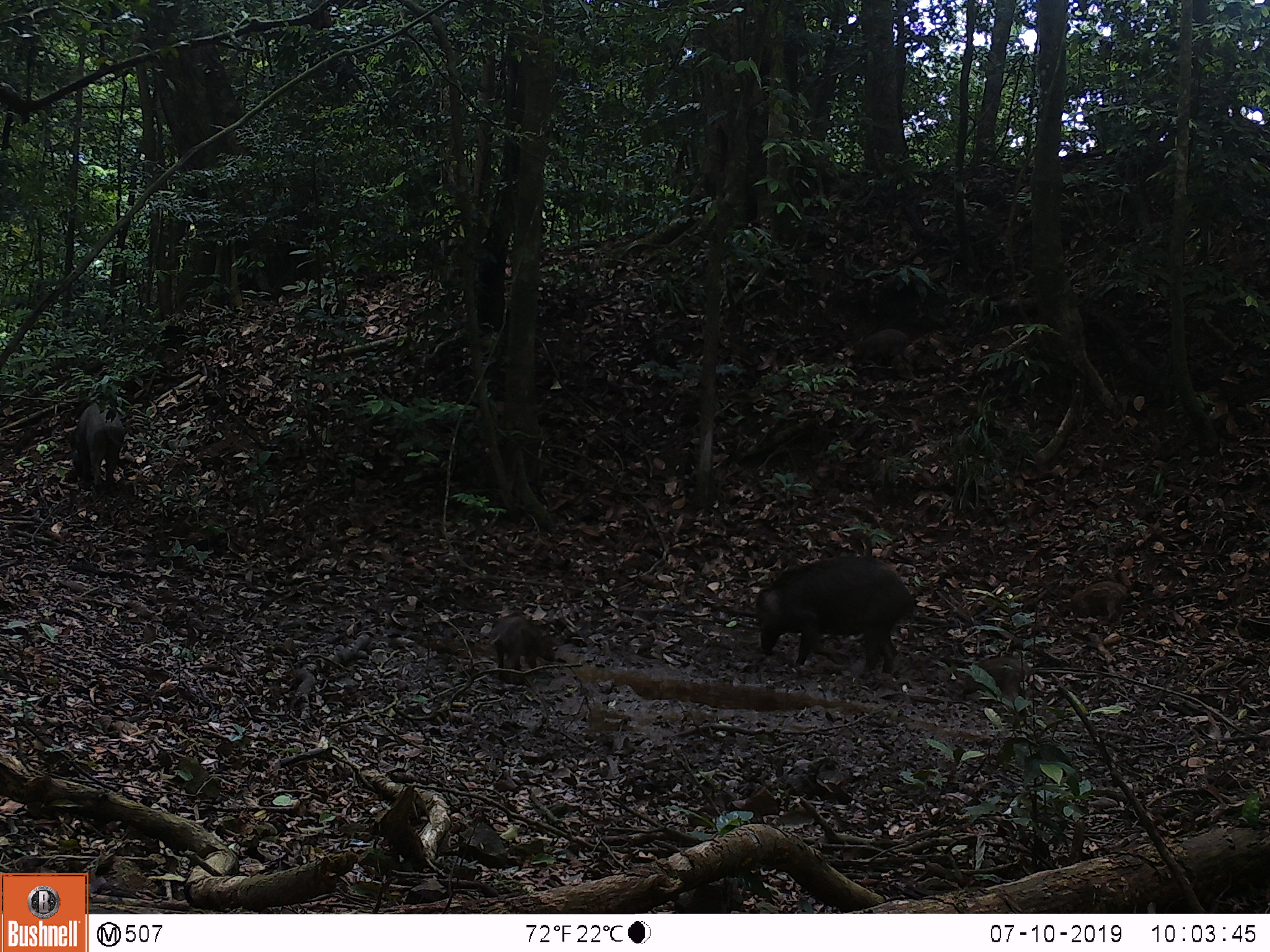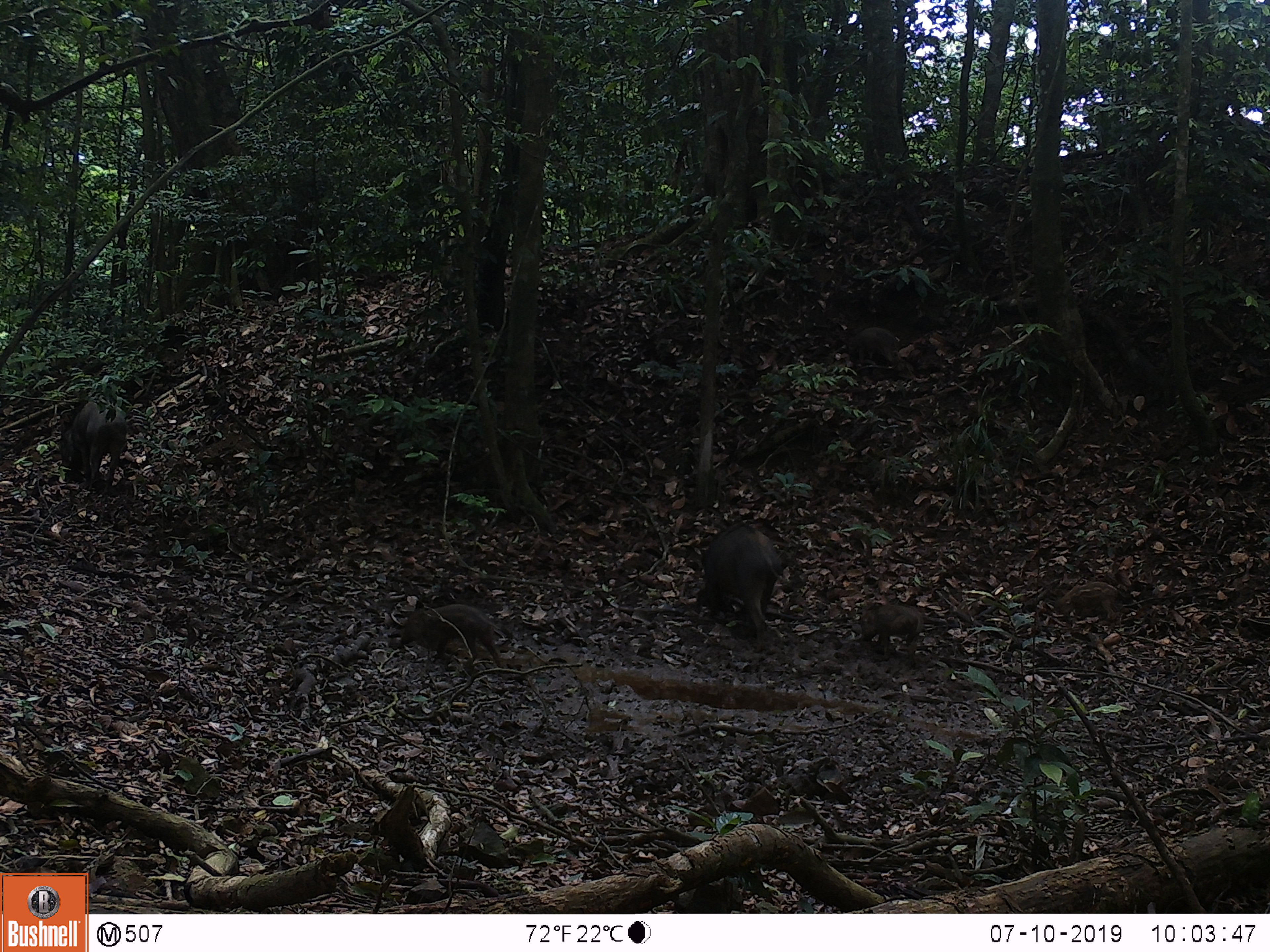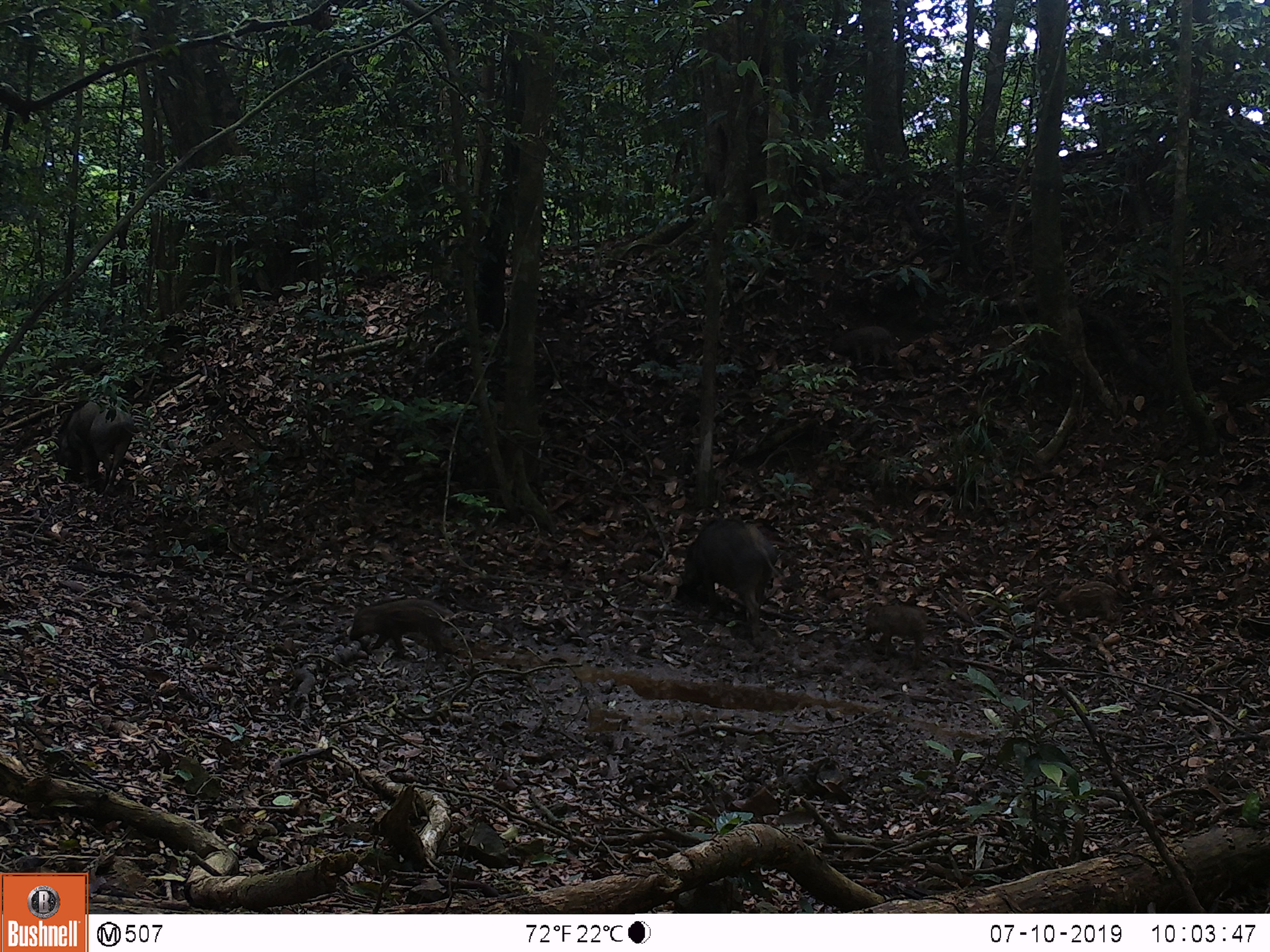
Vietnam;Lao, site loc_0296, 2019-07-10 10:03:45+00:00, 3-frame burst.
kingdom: Animalia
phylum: Chordata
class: Mammalia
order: Artiodactyla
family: Suidae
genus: Sus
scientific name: Sus scrofa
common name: eurasian wild pig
Eurasian wild pig (Sus scrofa). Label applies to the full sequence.